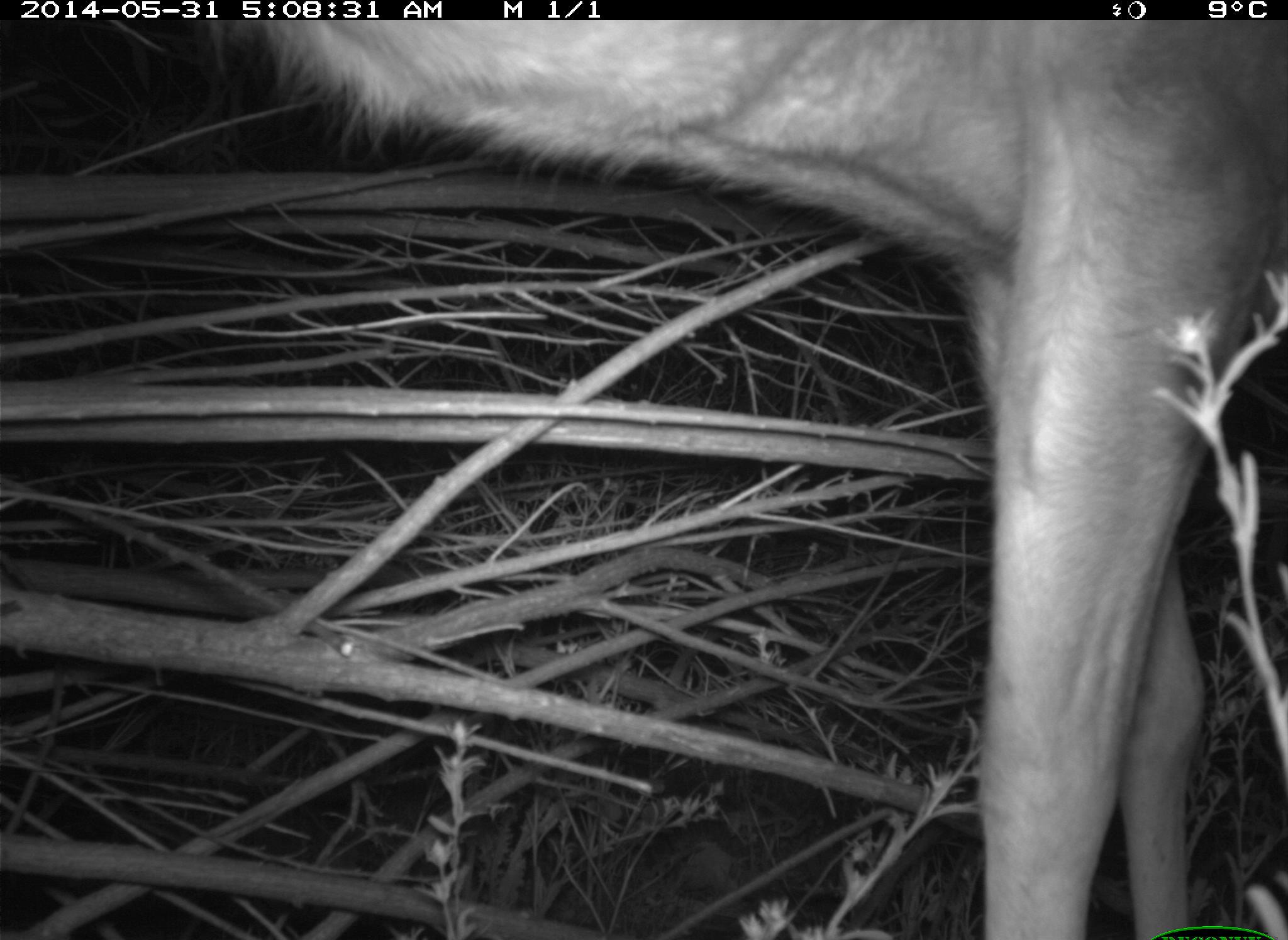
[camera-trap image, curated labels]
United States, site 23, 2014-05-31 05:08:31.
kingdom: Animalia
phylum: Chordata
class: Mammalia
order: Artiodactyla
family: Cervidae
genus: Odocoileus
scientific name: Odocoileus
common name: deer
Deer (Odocoileus).